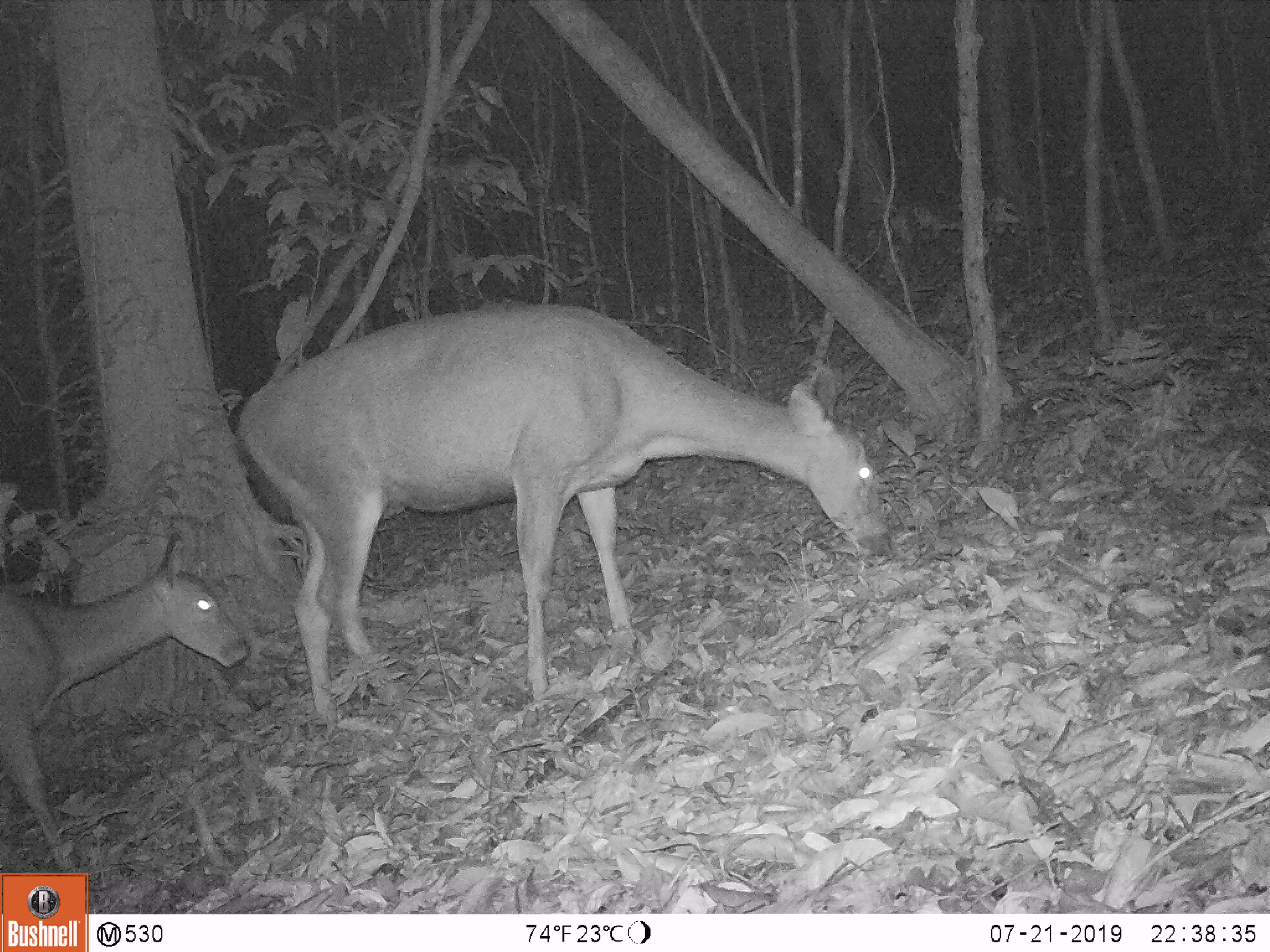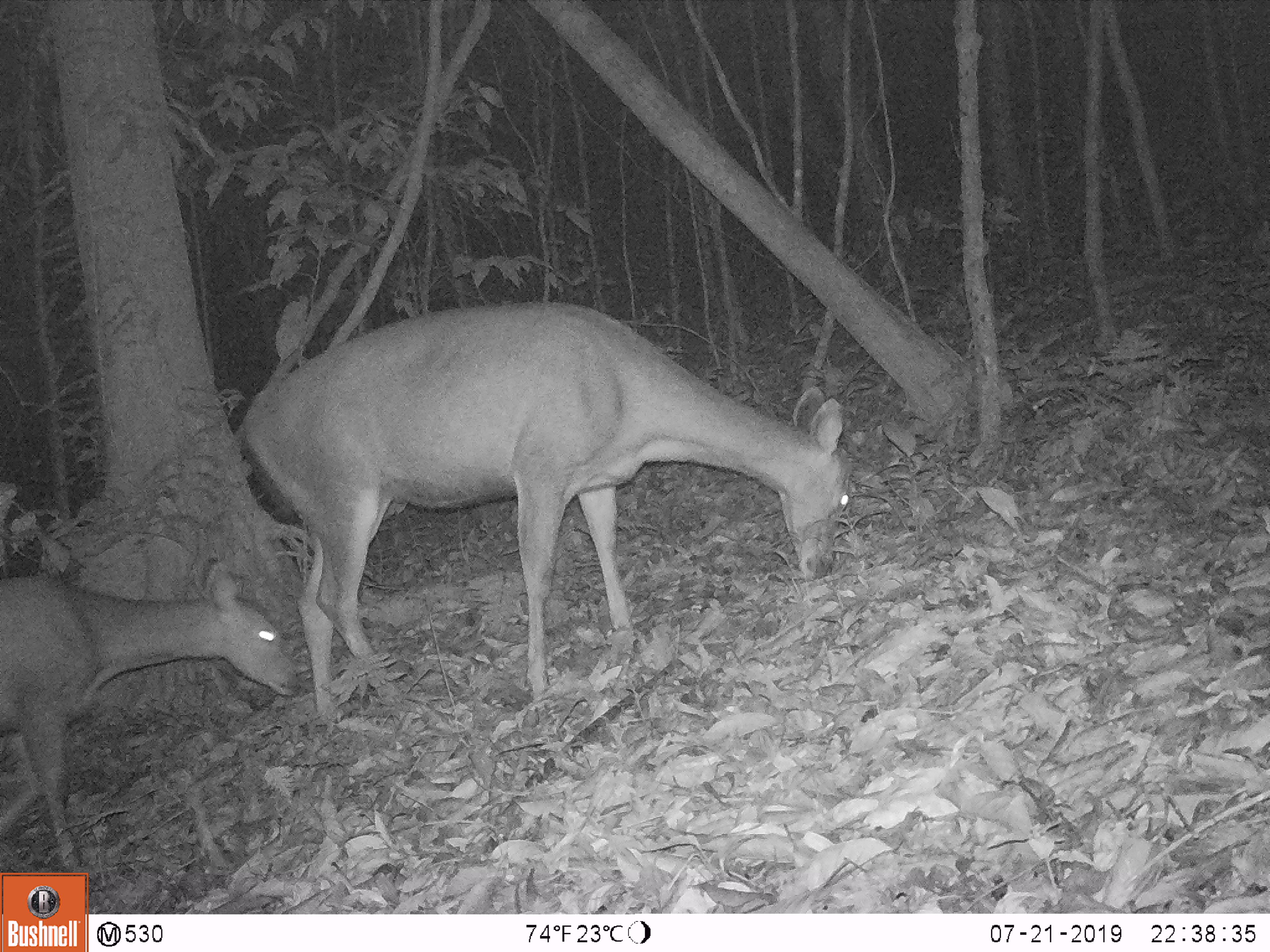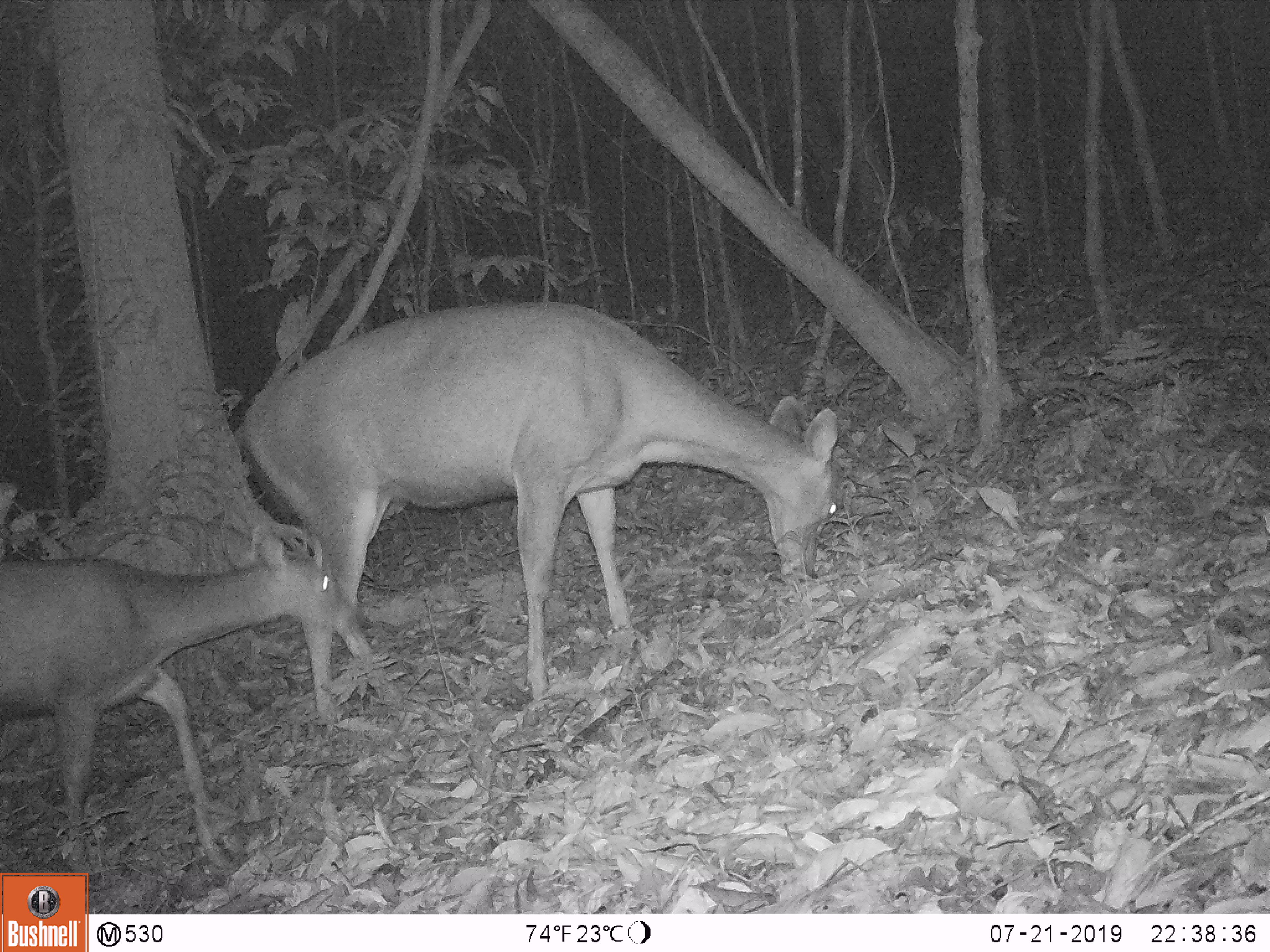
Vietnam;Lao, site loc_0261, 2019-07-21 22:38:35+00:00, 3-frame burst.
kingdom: Animalia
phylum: Chordata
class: Mammalia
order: Artiodactyla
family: Cervidae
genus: Rusa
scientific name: Rusa unicolor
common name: sambar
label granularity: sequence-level